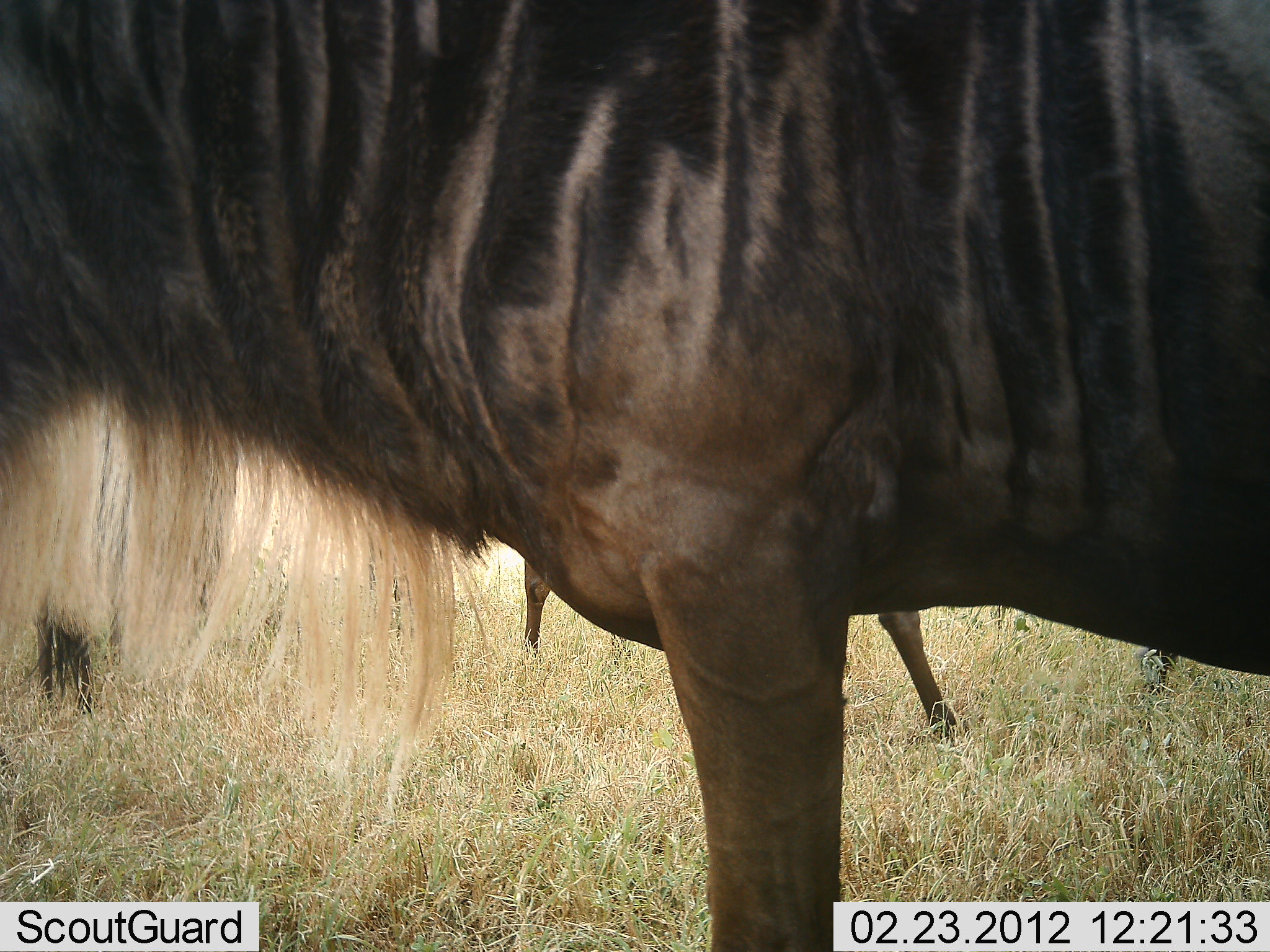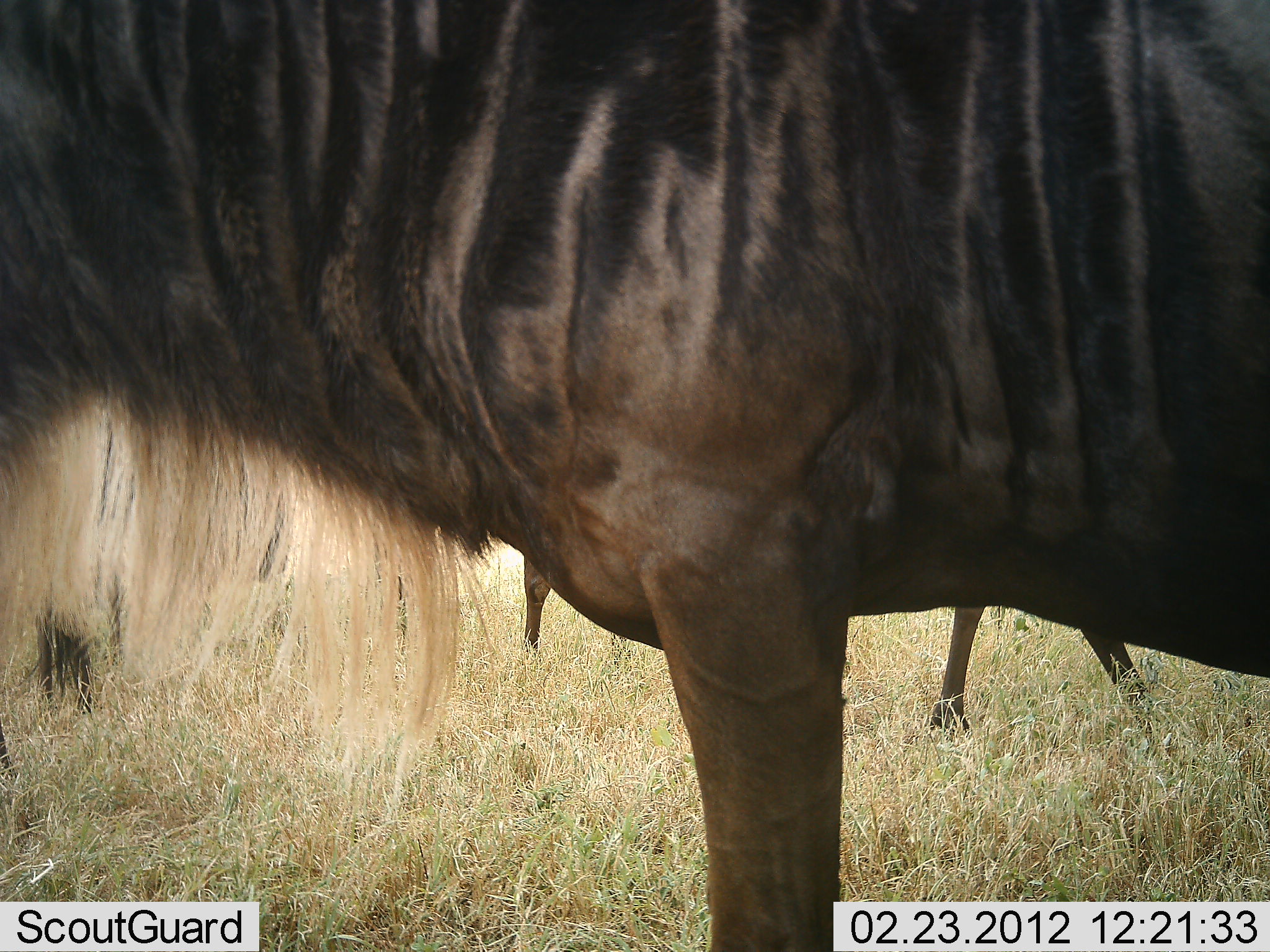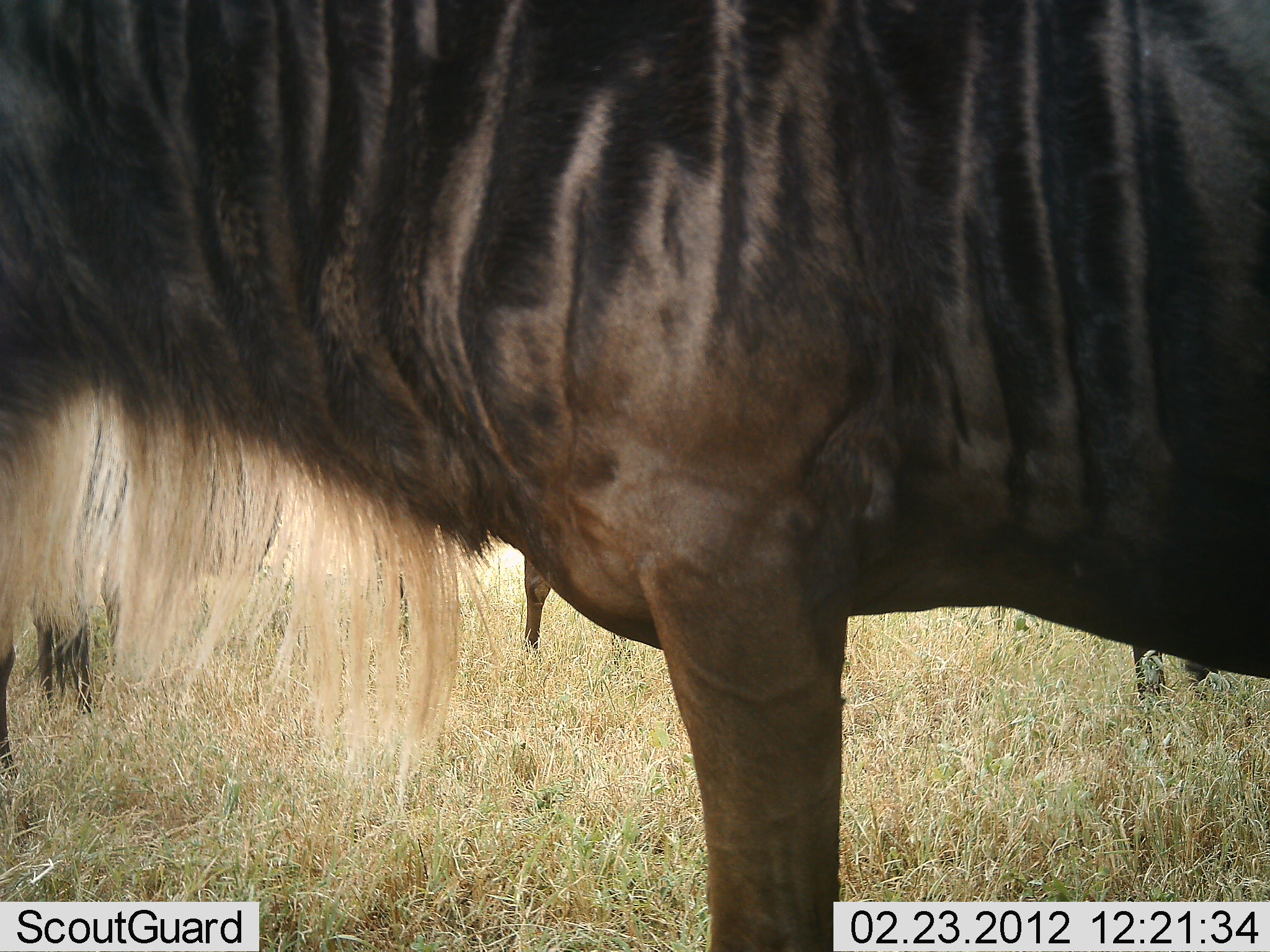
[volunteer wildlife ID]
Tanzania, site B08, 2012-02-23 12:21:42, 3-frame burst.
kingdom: Animalia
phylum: Chordata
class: Mammalia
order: Artiodactyla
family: Bovidae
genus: Connochaetes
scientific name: Connochaetes taurinus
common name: blue wildebeest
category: wildebeest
Wildebeest (blue wildebeest) (Connochaetes taurinus), count 3. Behavior (volunteer vote fractions): standing 92%, resting 0%, moving 46%, interacting 0%. Young present (vote fraction): 0%. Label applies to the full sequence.